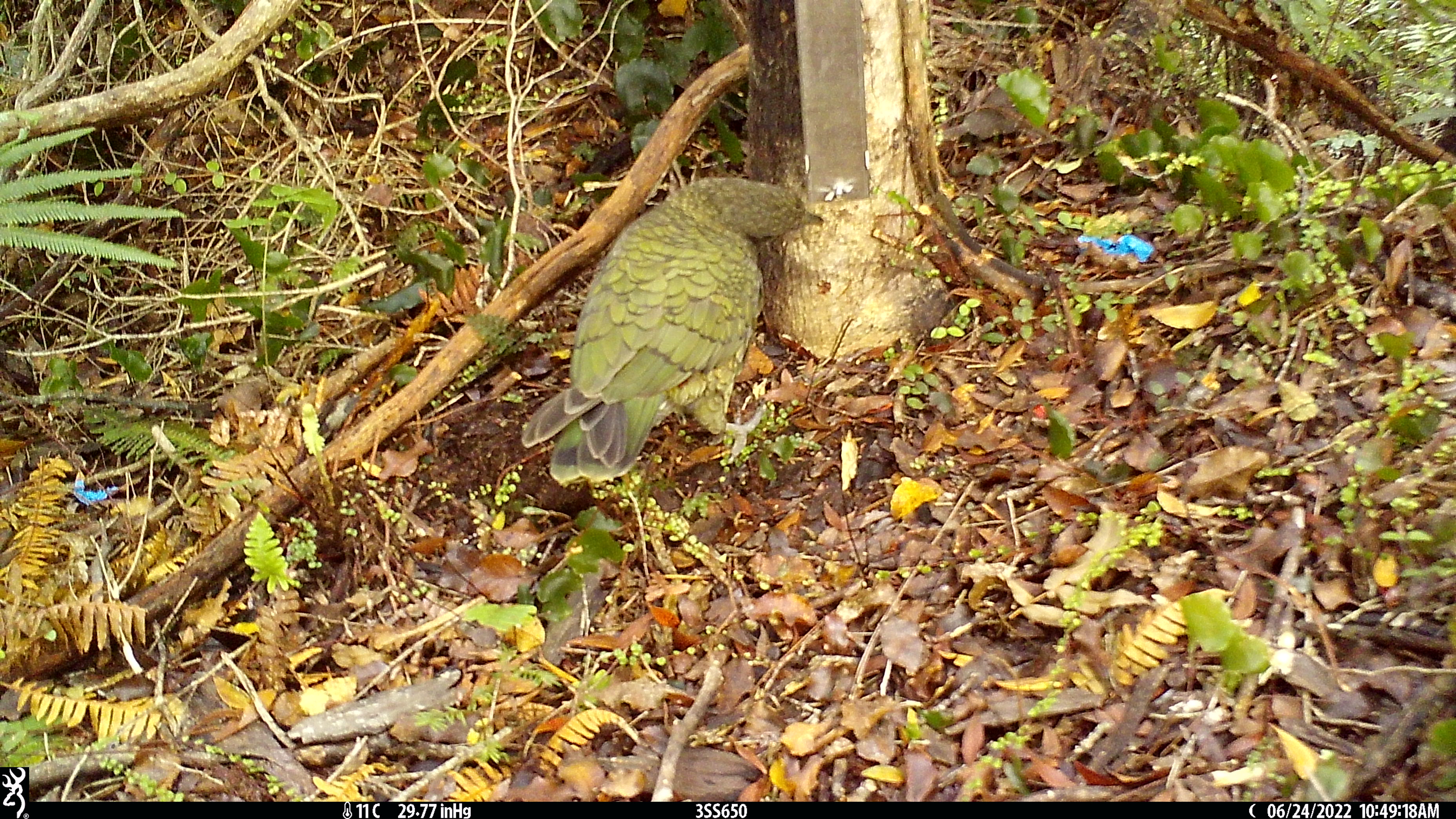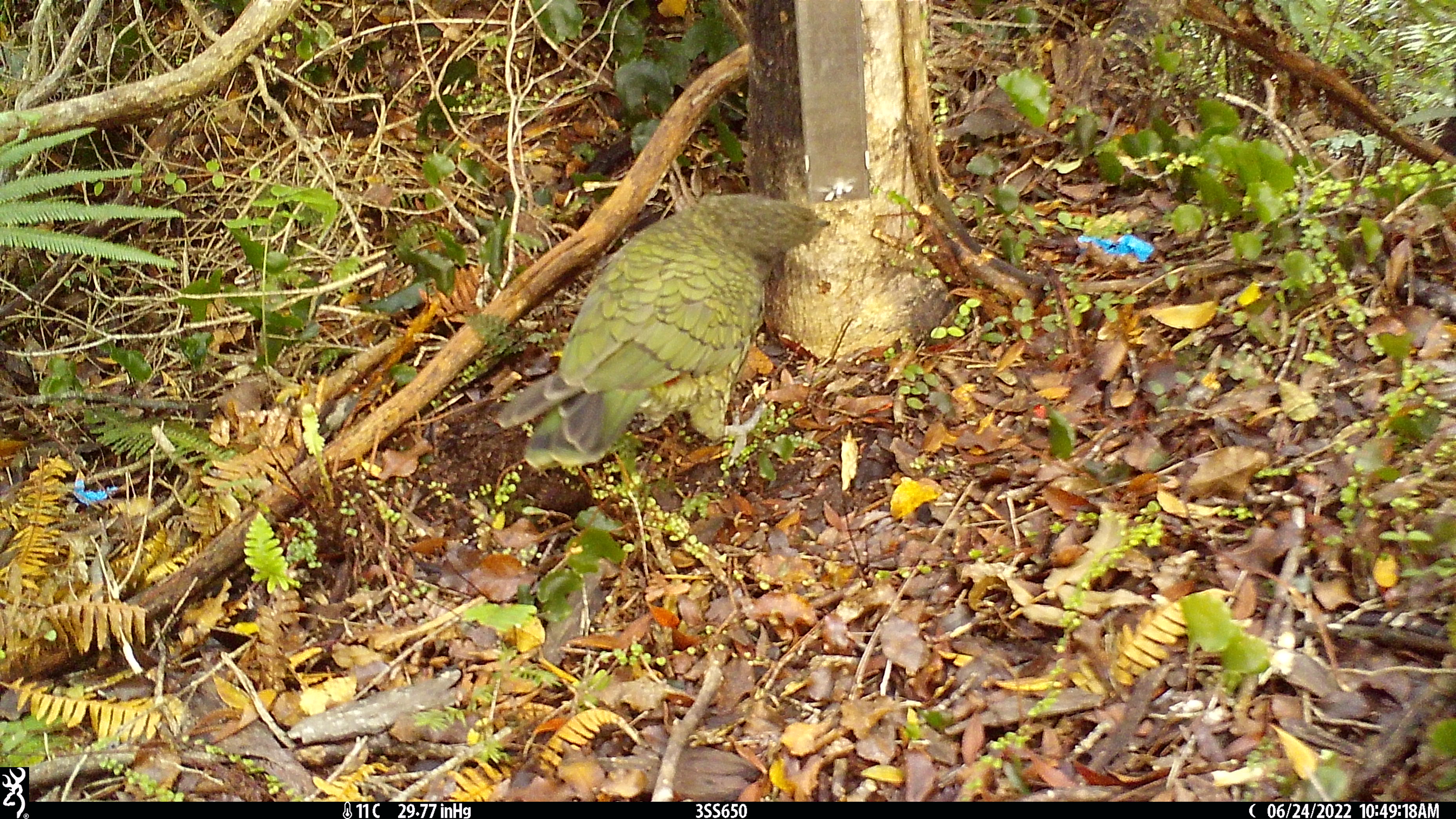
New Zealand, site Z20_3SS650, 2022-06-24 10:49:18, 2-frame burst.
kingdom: Animalia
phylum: Chordata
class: Aves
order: Psittaciformes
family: Strigopidae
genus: Nestor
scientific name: Nestor notabilis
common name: kea